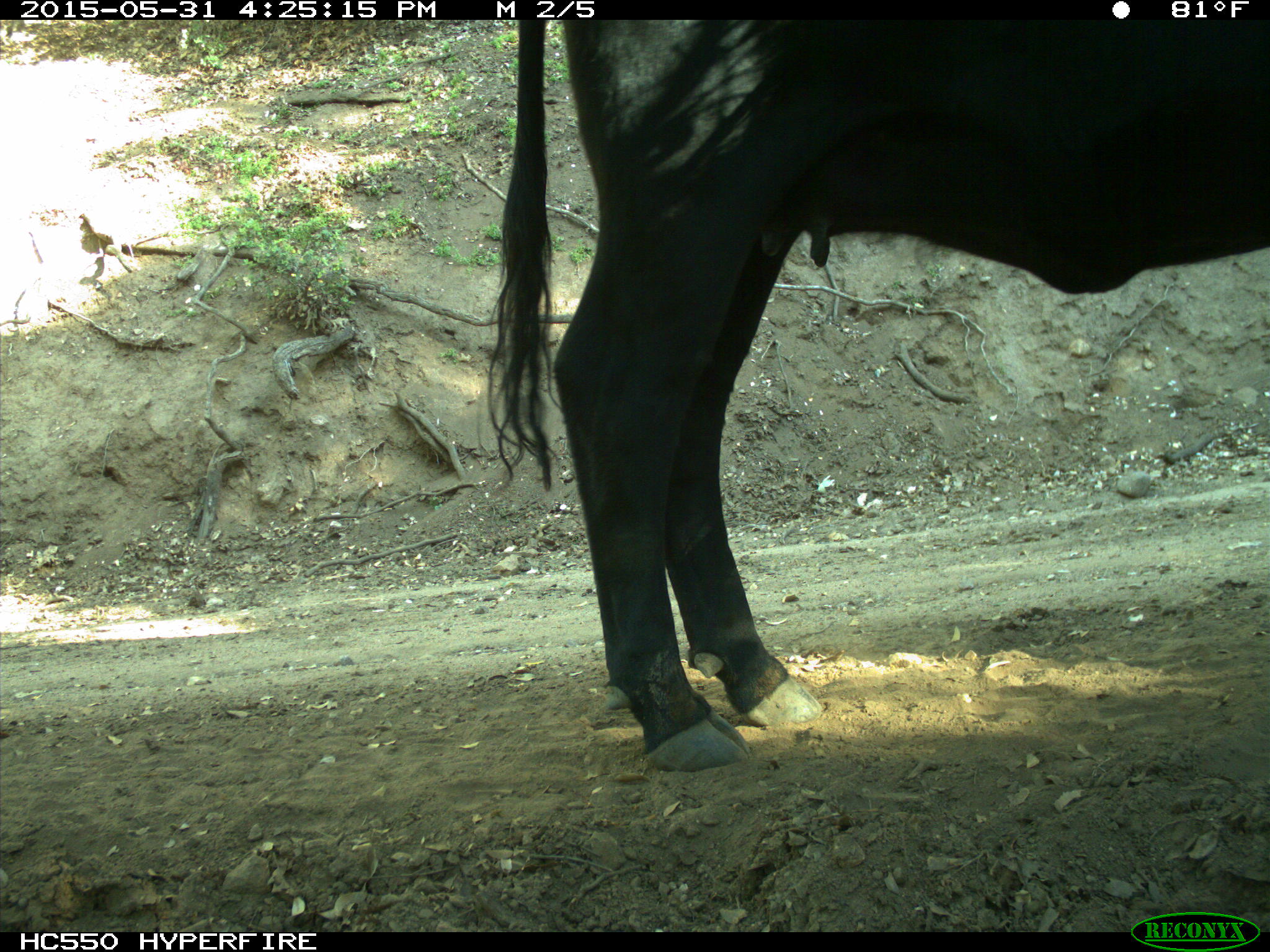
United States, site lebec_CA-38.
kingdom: Animalia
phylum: Chordata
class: Mammalia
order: Artiodactyla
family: Bovidae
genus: Bos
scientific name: Bos taurus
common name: domestic cow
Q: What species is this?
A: Bos taurus (domestic cow).